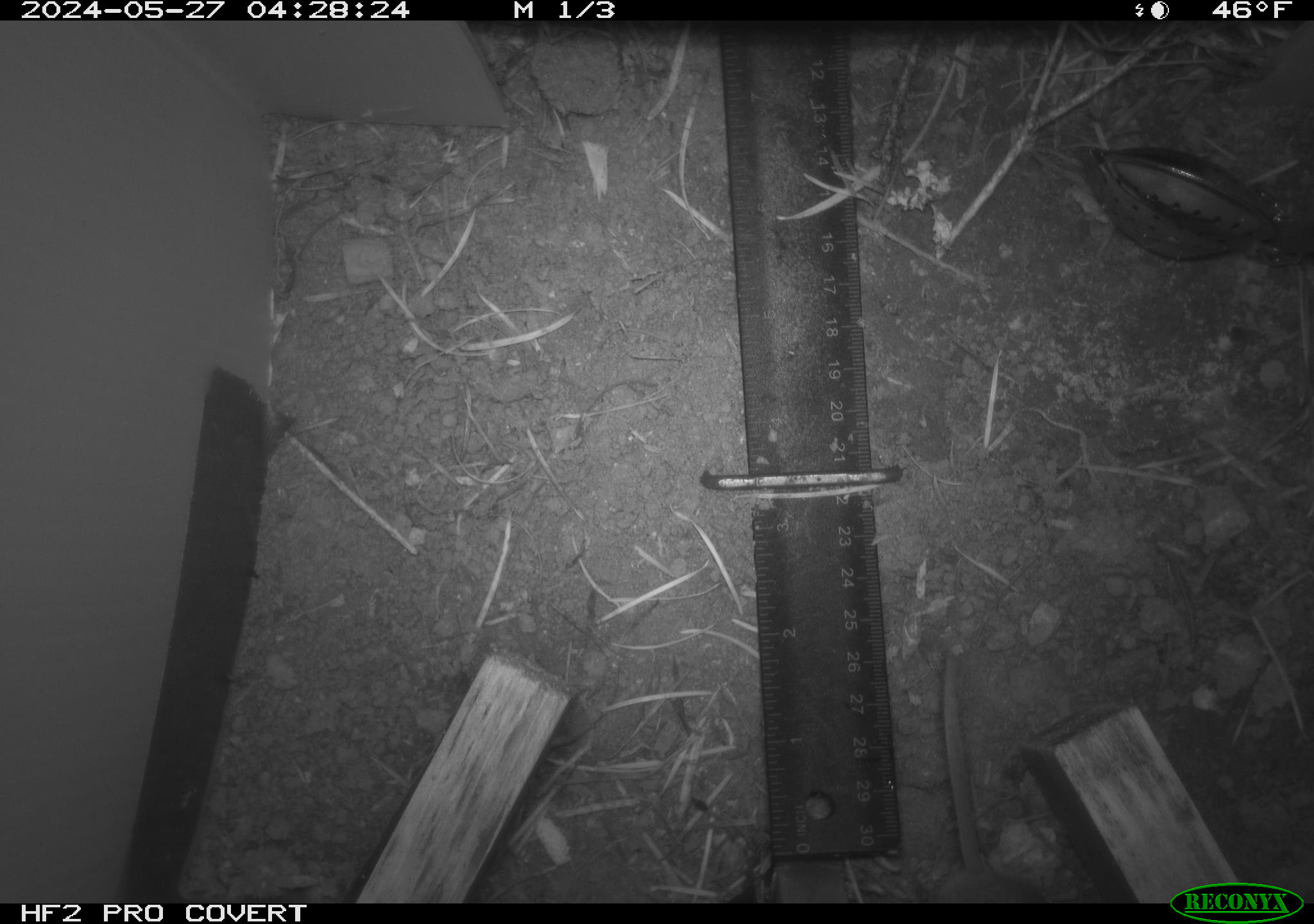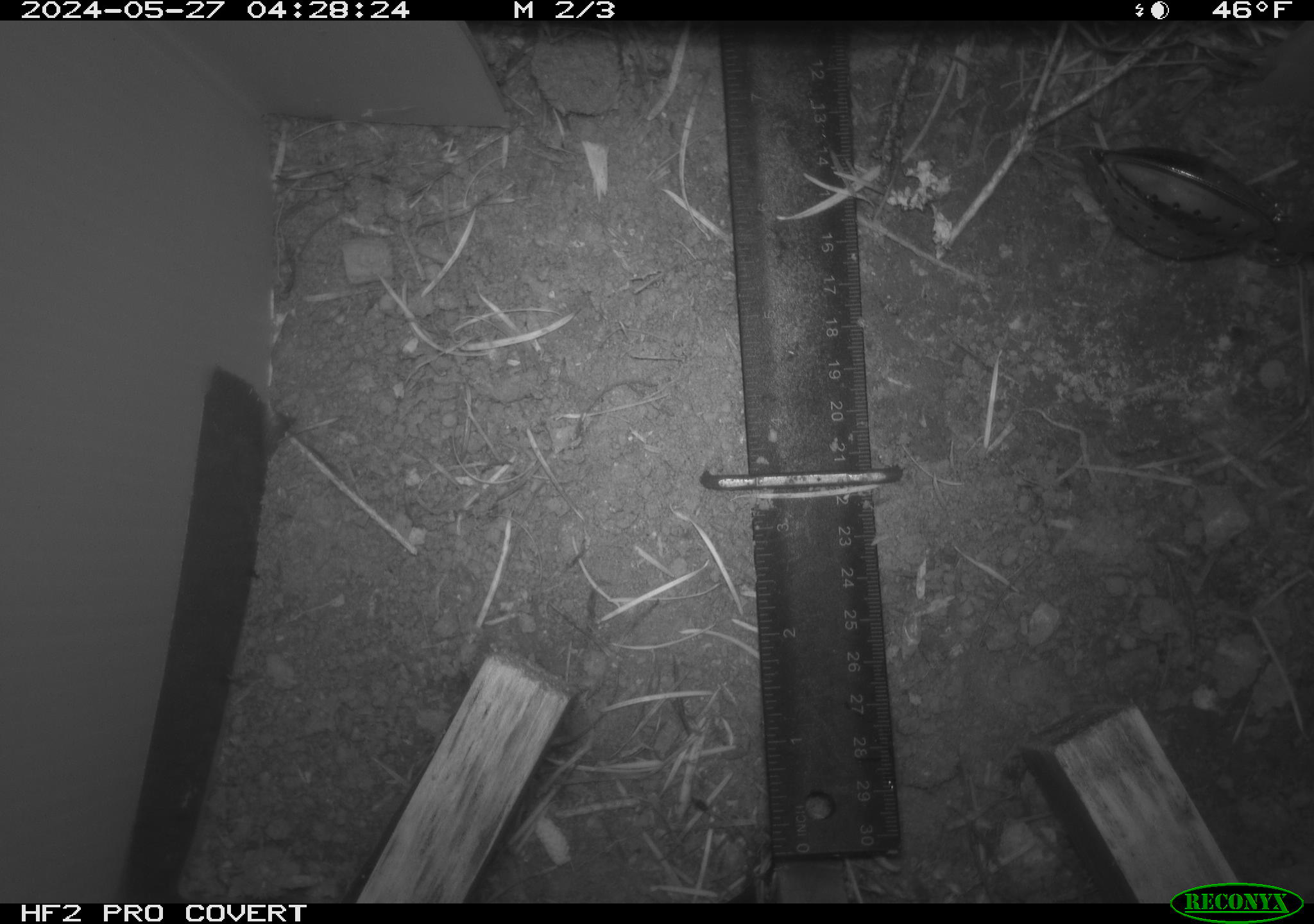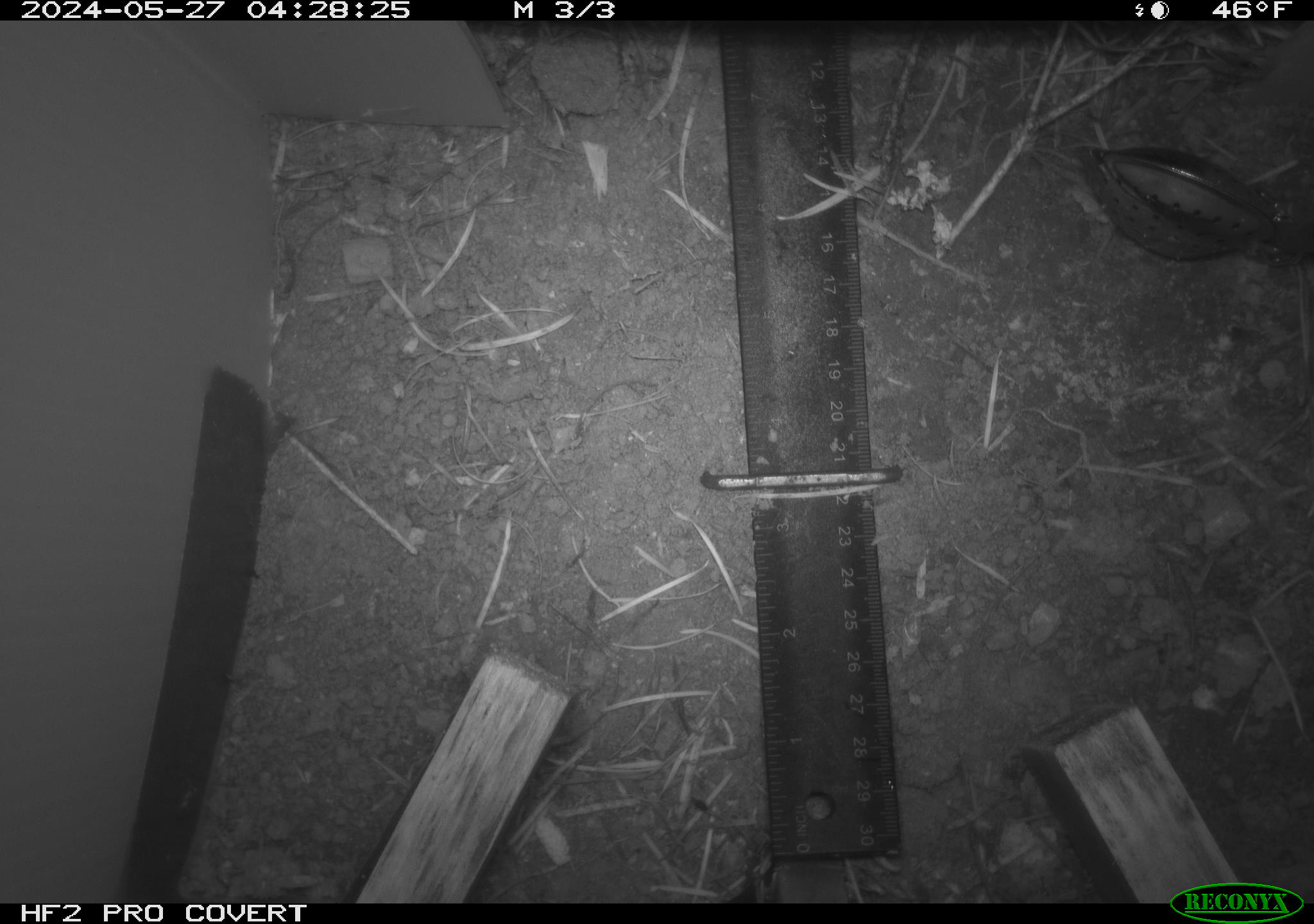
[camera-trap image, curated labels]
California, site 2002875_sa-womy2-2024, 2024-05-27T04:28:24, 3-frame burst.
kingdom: Animalia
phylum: Chordata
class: Mammalia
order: Rodentia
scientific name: Rodentia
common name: mouse species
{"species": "mouse species (Rodentia)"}